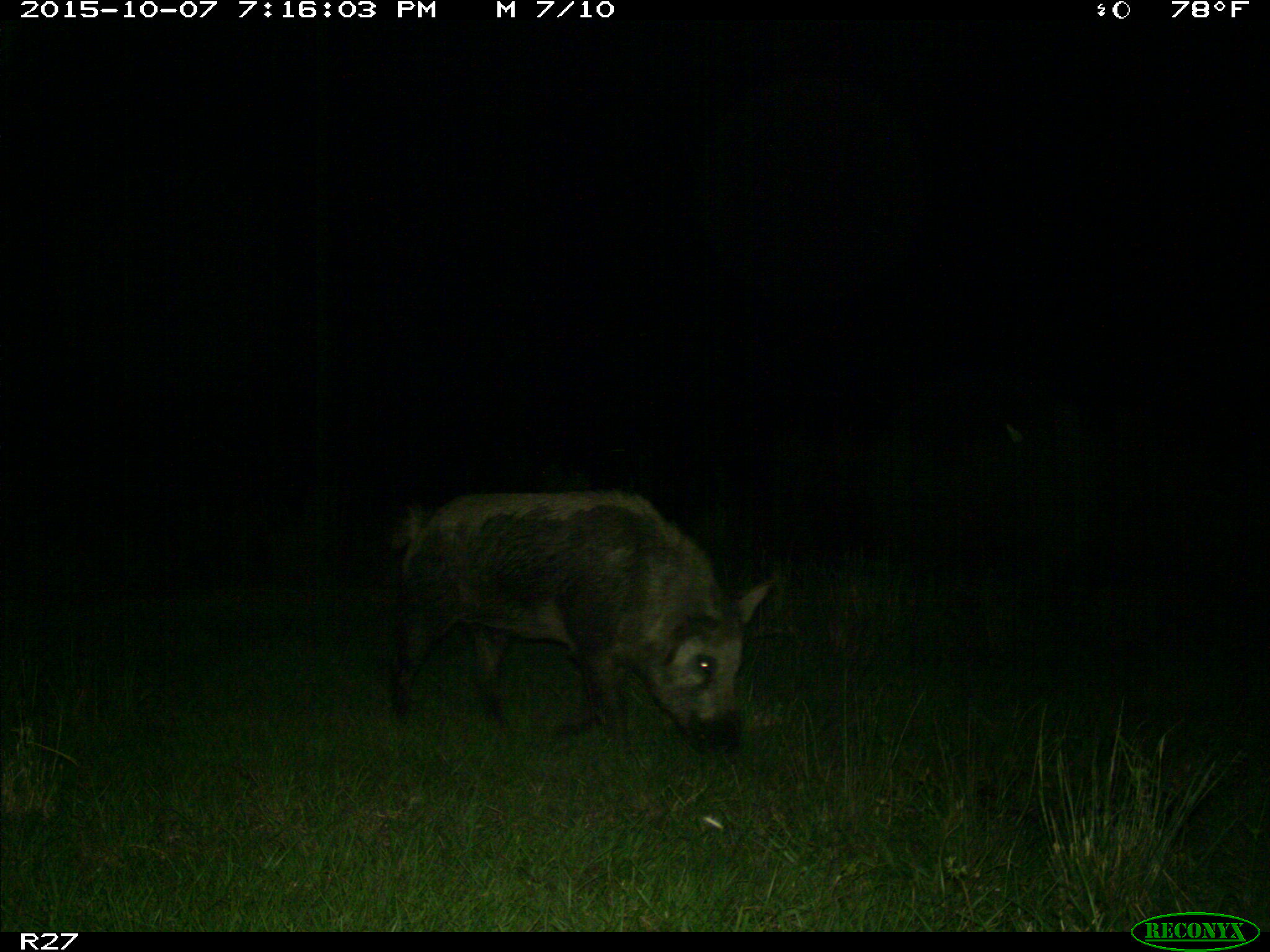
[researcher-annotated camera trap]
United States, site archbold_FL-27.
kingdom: Animalia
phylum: Chordata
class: Mammalia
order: Artiodactyla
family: Suidae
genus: Sus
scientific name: Sus scrofa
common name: wild boar